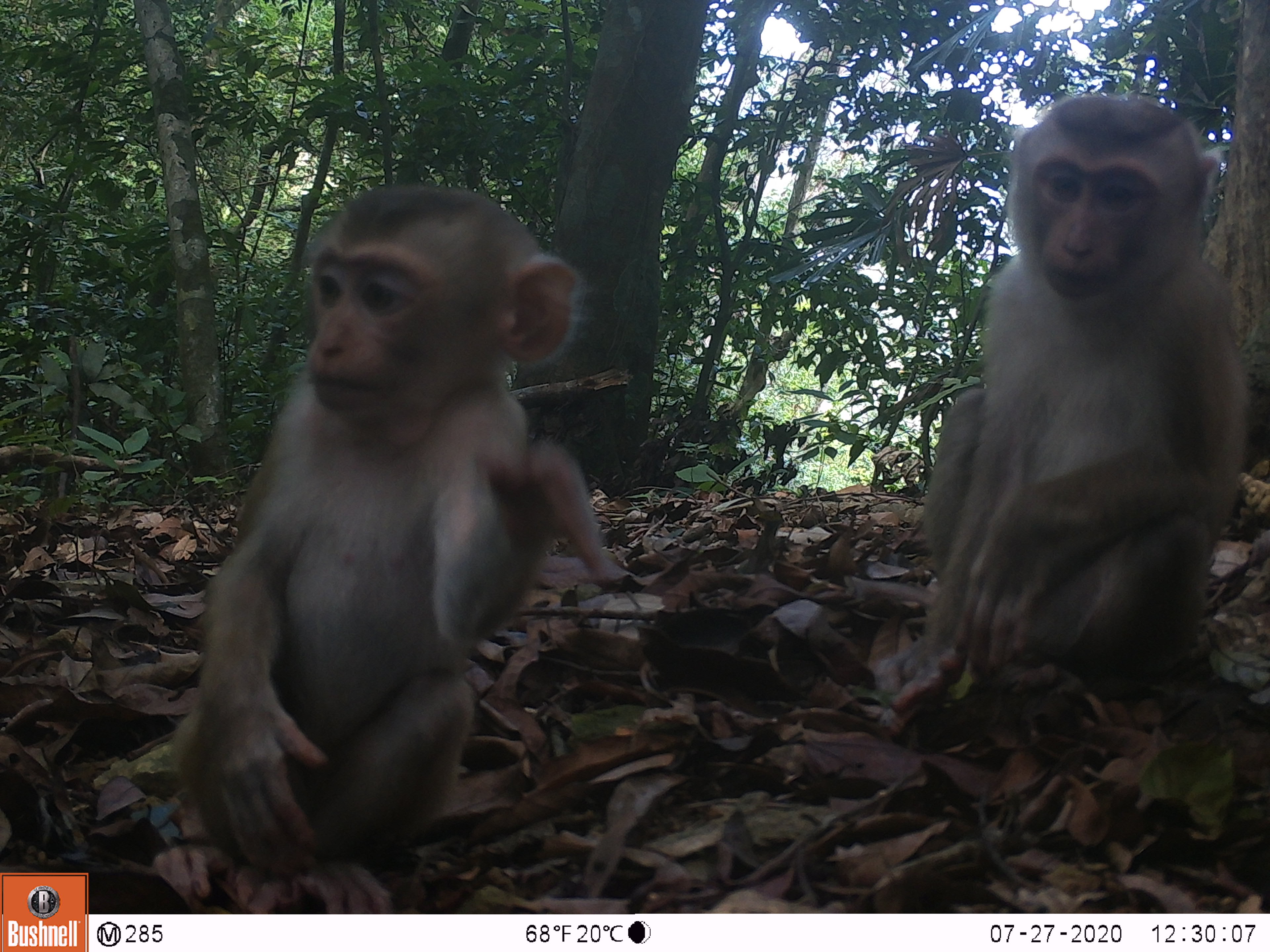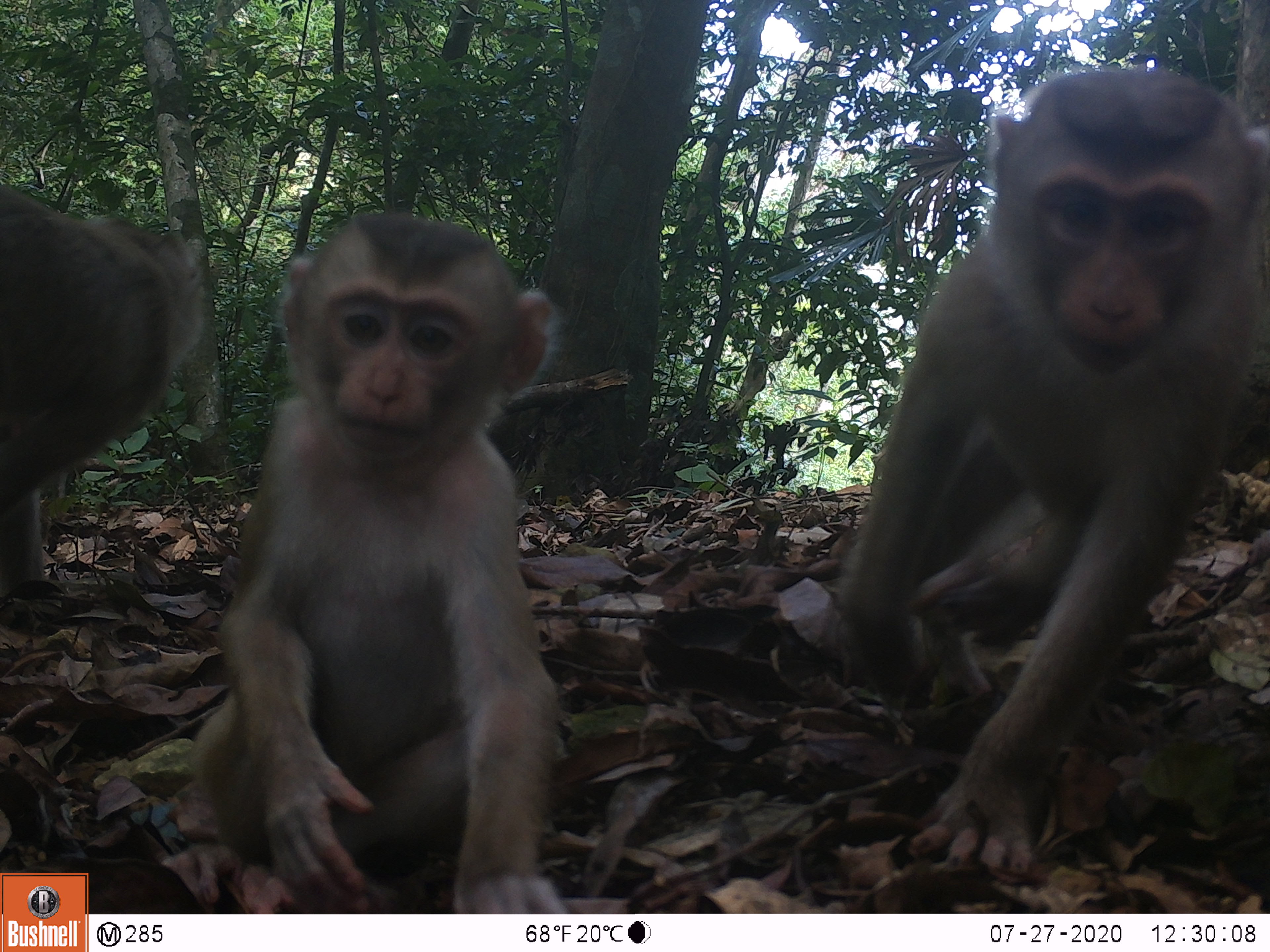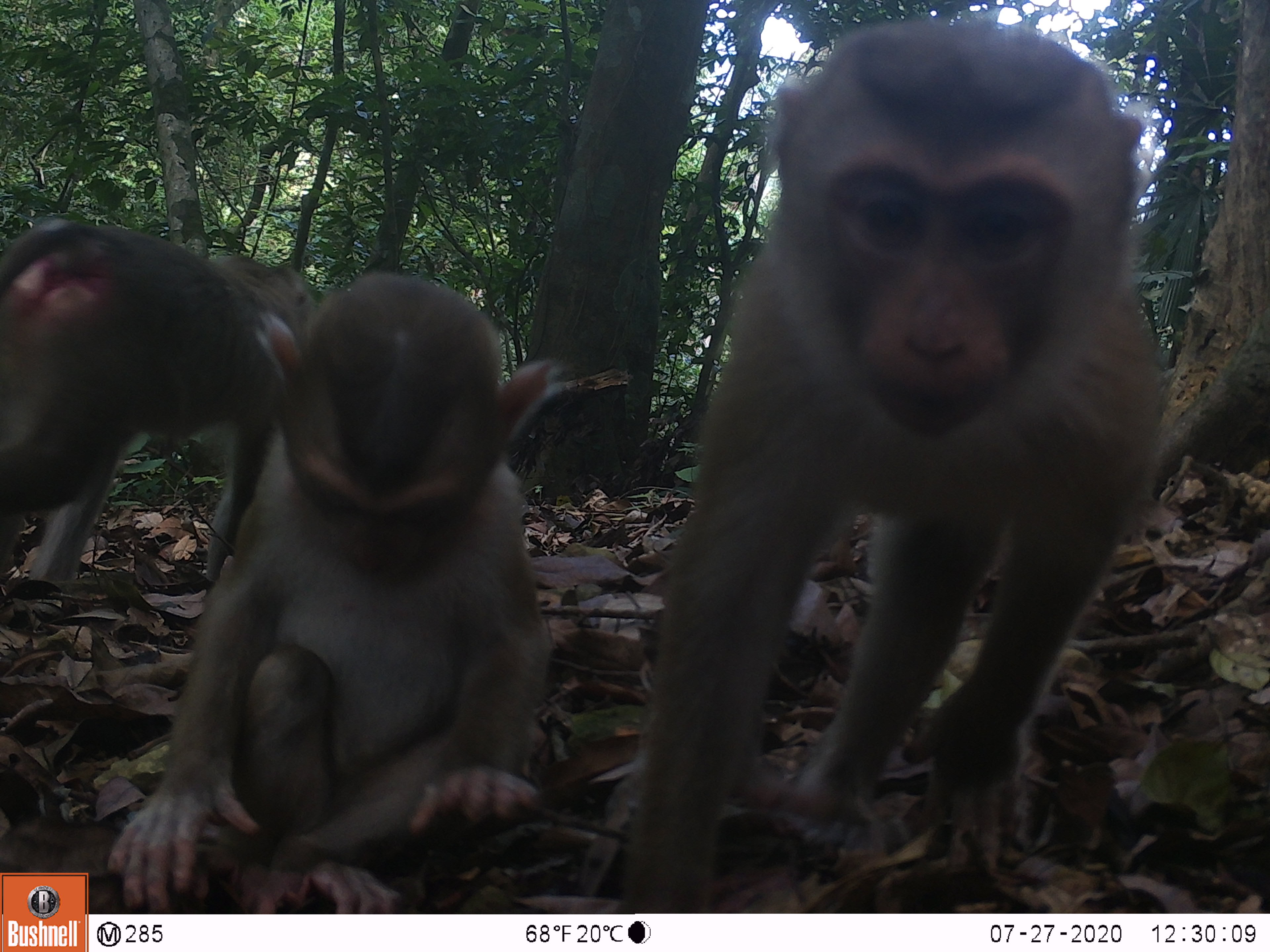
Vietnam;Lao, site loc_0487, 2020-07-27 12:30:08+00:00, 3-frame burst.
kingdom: Animalia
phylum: Chordata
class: Mammalia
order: Primates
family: Cercopithecidae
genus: Macaca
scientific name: Macaca nemestrina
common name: pig-tailed macaque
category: pig tailed macaque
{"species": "pig tailed macaque (pig-tailed macaque) (Macaca nemestrina)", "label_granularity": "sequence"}